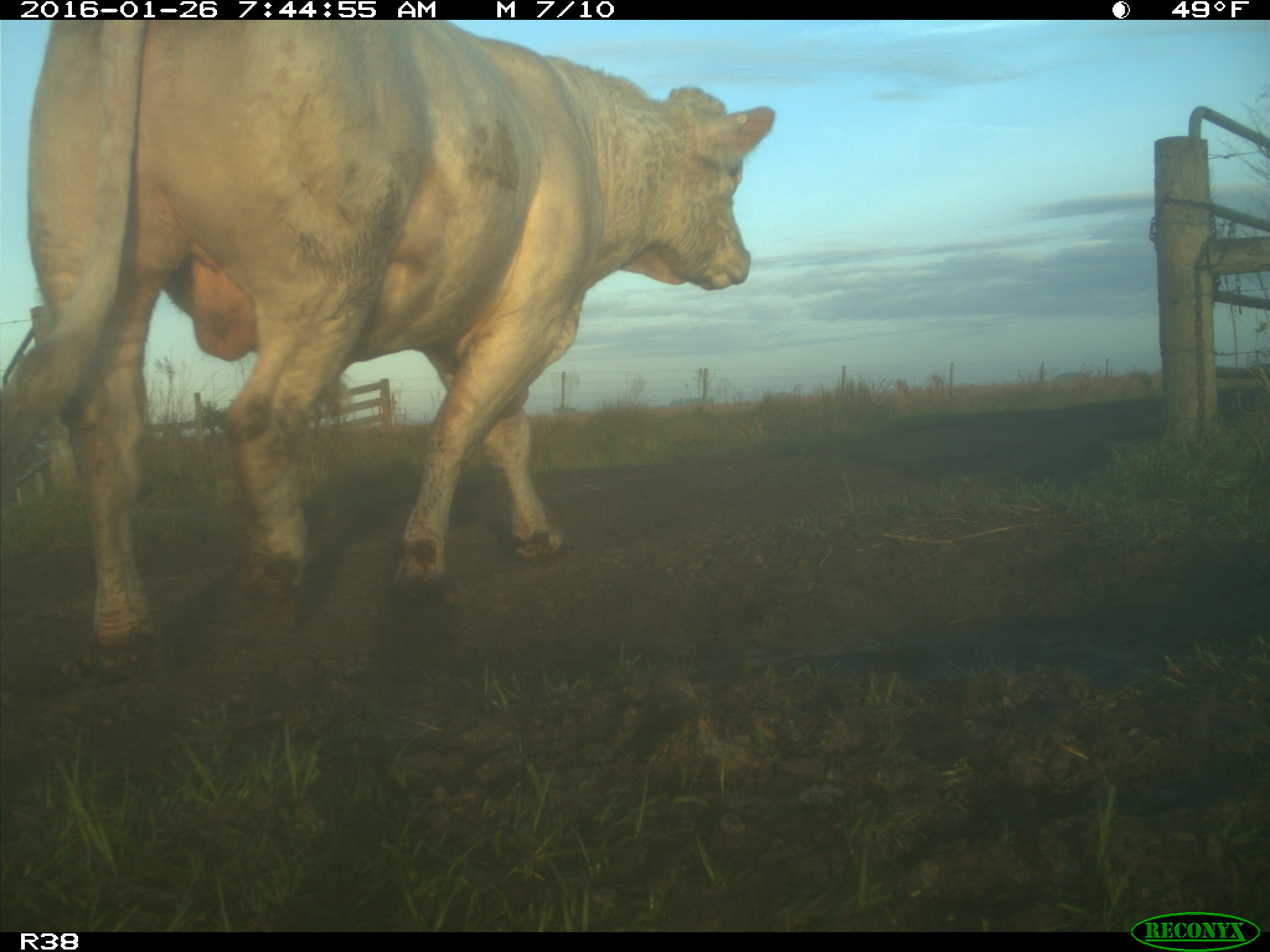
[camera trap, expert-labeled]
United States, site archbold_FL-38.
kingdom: Animalia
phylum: Chordata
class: Mammalia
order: Artiodactyla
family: Bovidae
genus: Bos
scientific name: Bos taurus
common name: domestic cow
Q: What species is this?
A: Bos taurus (domestic cow).